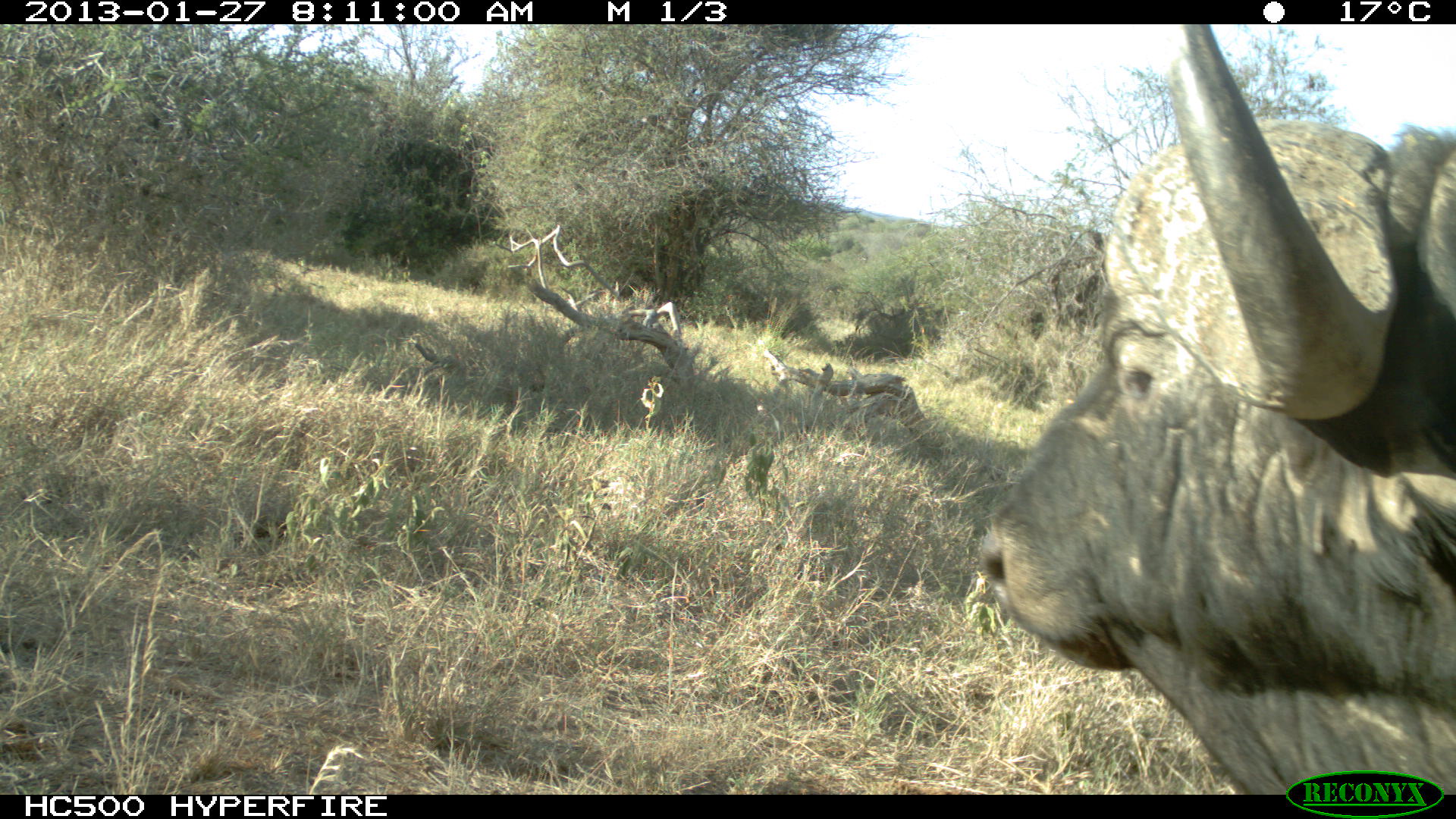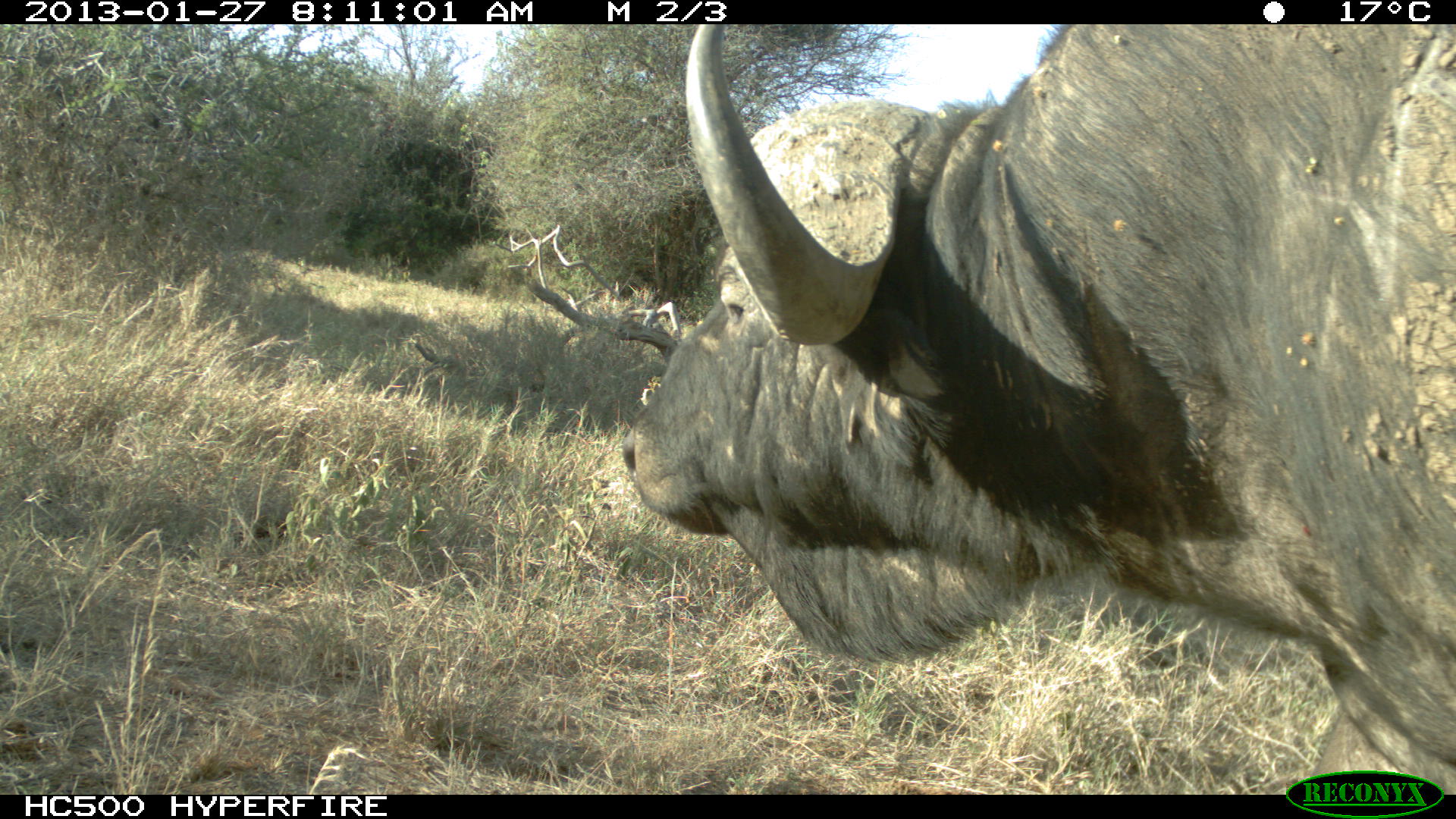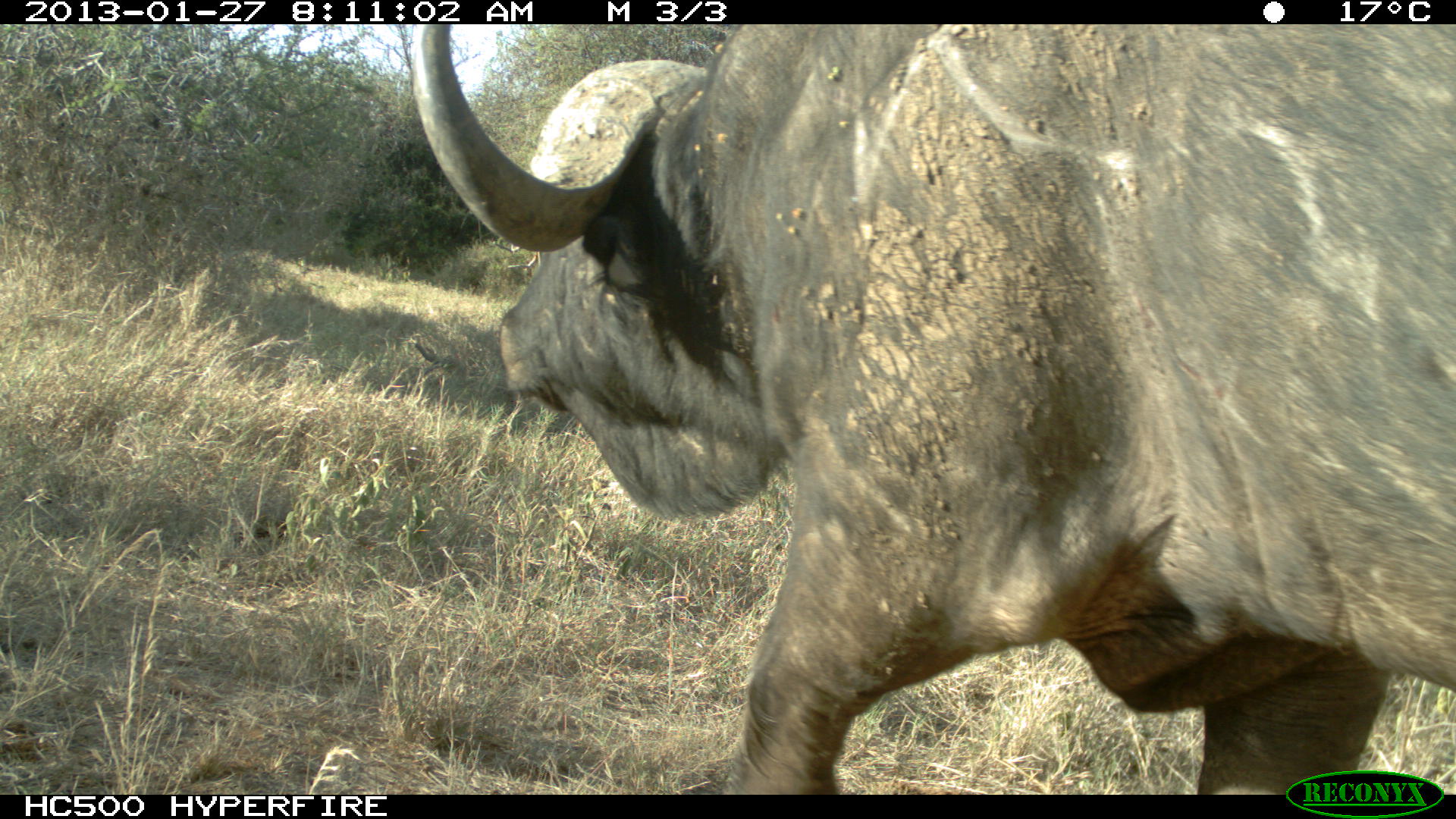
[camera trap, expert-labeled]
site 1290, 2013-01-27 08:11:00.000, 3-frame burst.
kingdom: Animalia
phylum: Chordata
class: Mammalia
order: Artiodactyla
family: Bovidae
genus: Syncerus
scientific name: Syncerus caffer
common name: african buffalo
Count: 1.